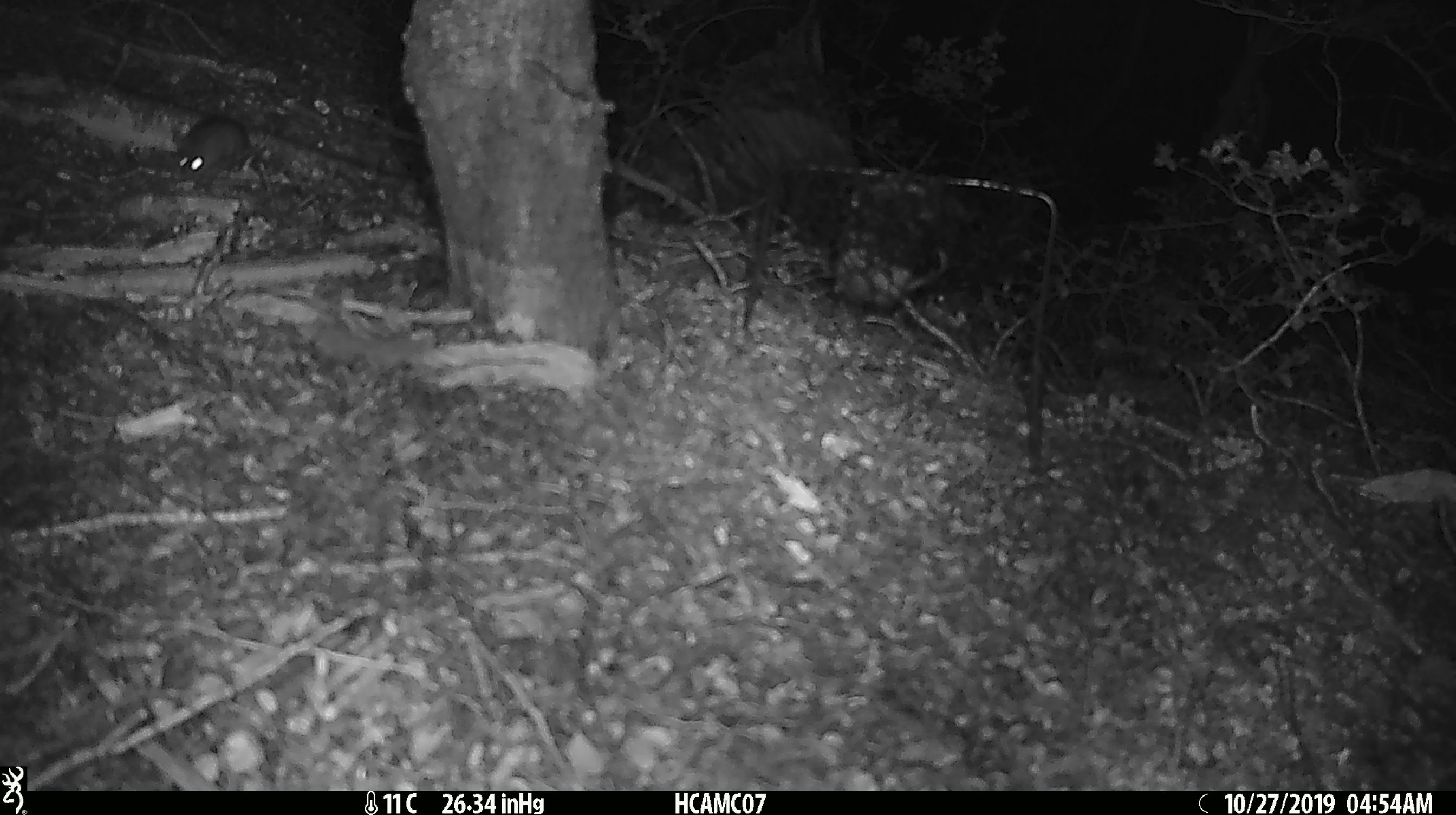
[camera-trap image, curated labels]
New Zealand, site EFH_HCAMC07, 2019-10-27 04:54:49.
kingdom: Animalia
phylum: Chordata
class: Mammalia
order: Rodentia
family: Muridae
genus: Mus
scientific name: Mus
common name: mouse